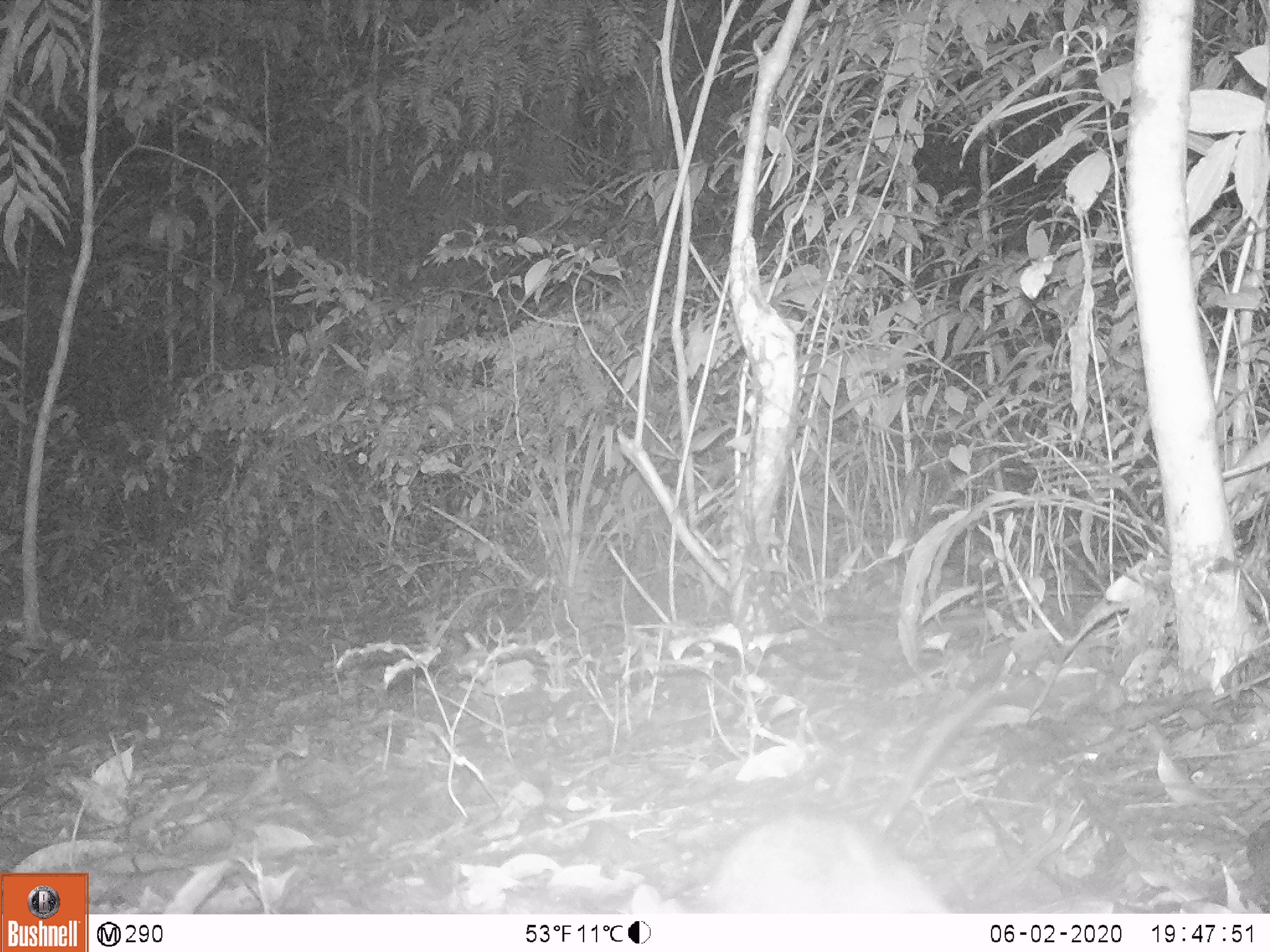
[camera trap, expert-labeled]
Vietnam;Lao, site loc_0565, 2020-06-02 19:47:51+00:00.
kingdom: Animalia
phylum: Chordata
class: Mammalia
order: Rodentia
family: Muridae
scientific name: Muridae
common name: old-world mice and rats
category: unidentified murid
Unidentified murid (old-world mice and rats) (Muridae). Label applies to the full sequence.